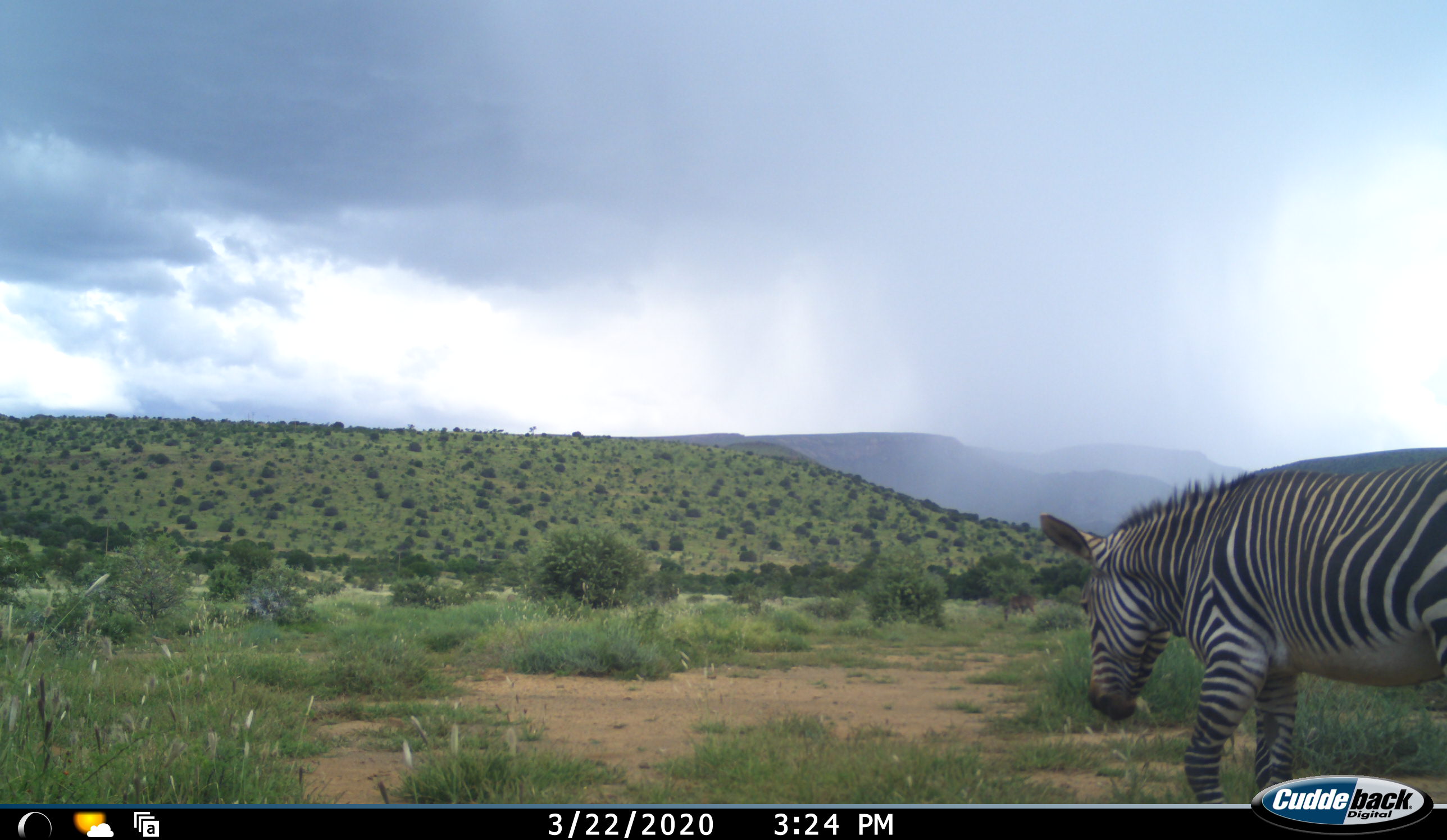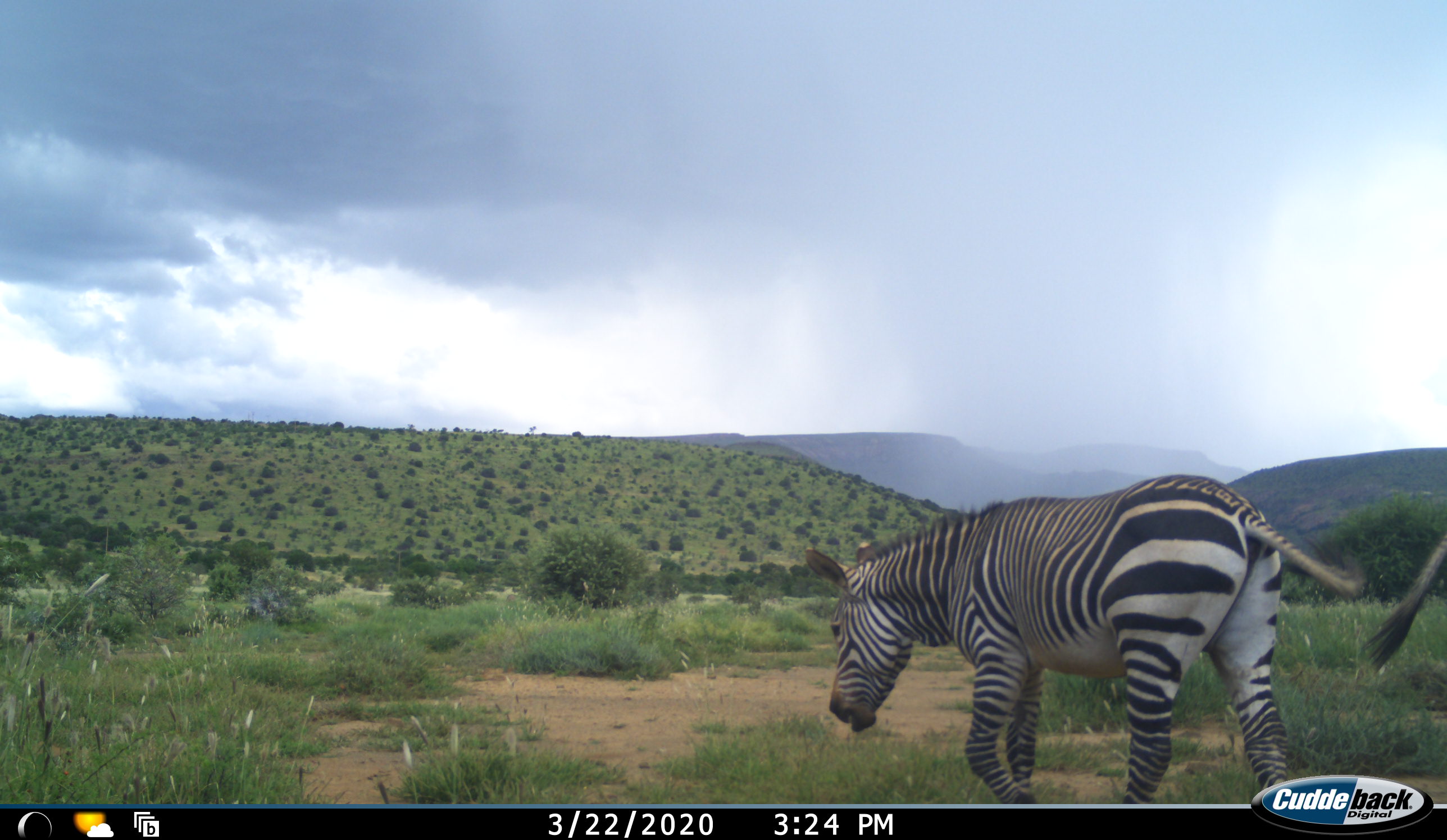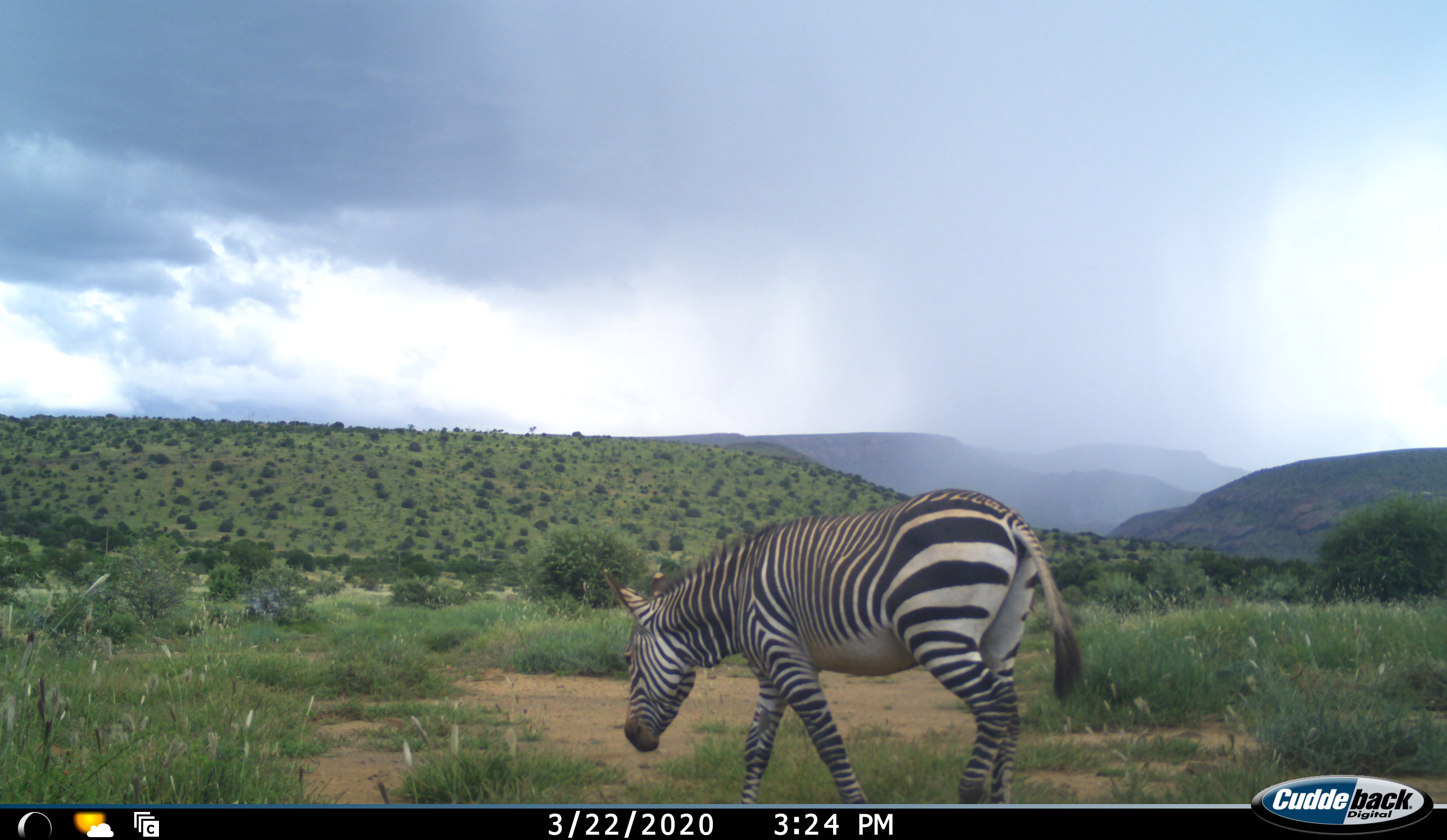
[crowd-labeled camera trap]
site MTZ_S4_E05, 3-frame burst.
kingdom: Animalia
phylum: Chordata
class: Mammalia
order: Perissodactyla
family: Equidae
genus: Equus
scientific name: Equus zebra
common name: mountain zebra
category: zebramountain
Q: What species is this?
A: Zebramountain (mountain zebra) (Equus zebra).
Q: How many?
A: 2.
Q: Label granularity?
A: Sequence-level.